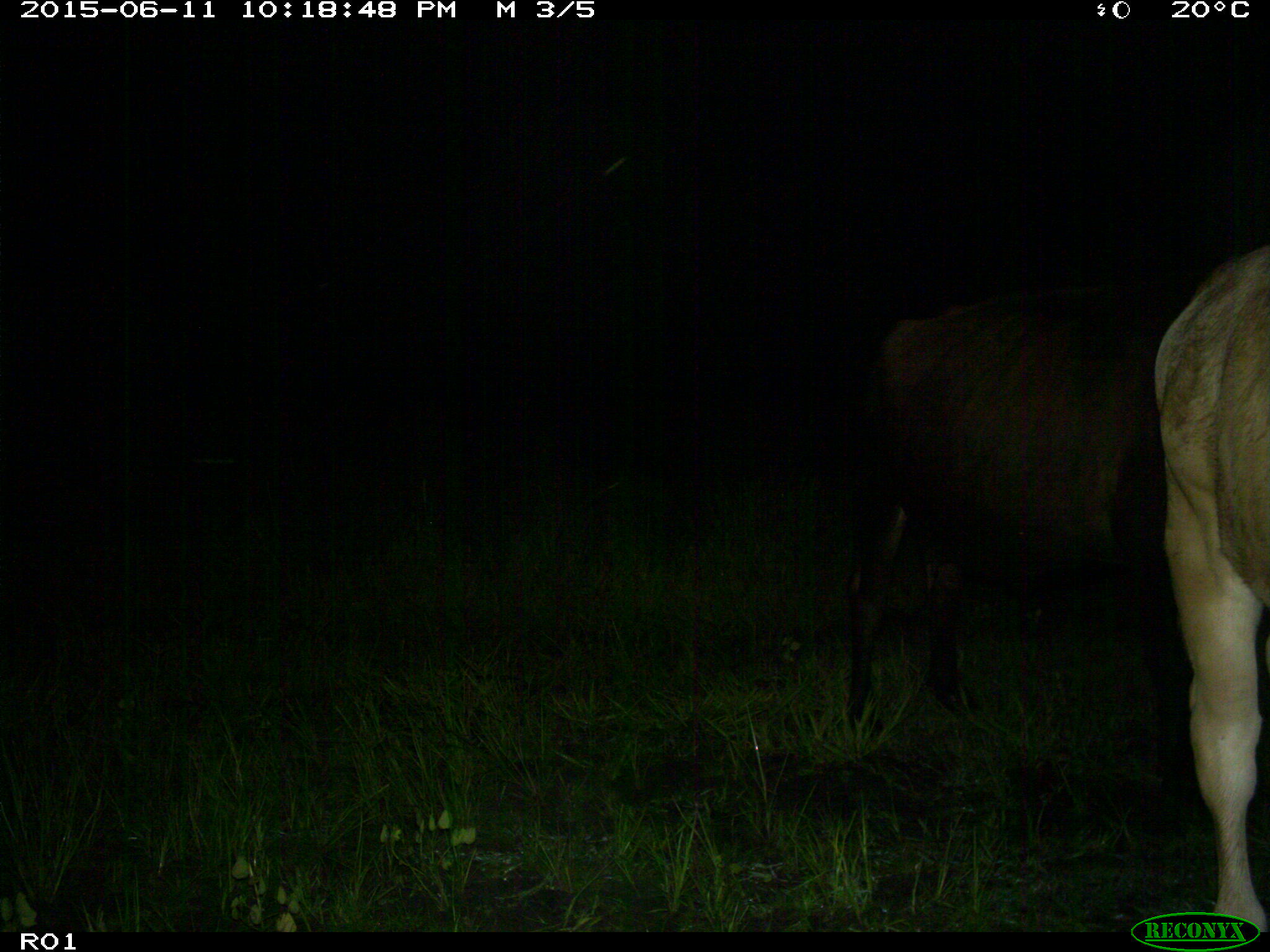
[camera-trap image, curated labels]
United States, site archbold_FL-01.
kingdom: Animalia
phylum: Chordata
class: Mammalia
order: Artiodactyla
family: Bovidae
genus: Bos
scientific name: Bos taurus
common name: domestic cow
Bos taurus (domestic cow).